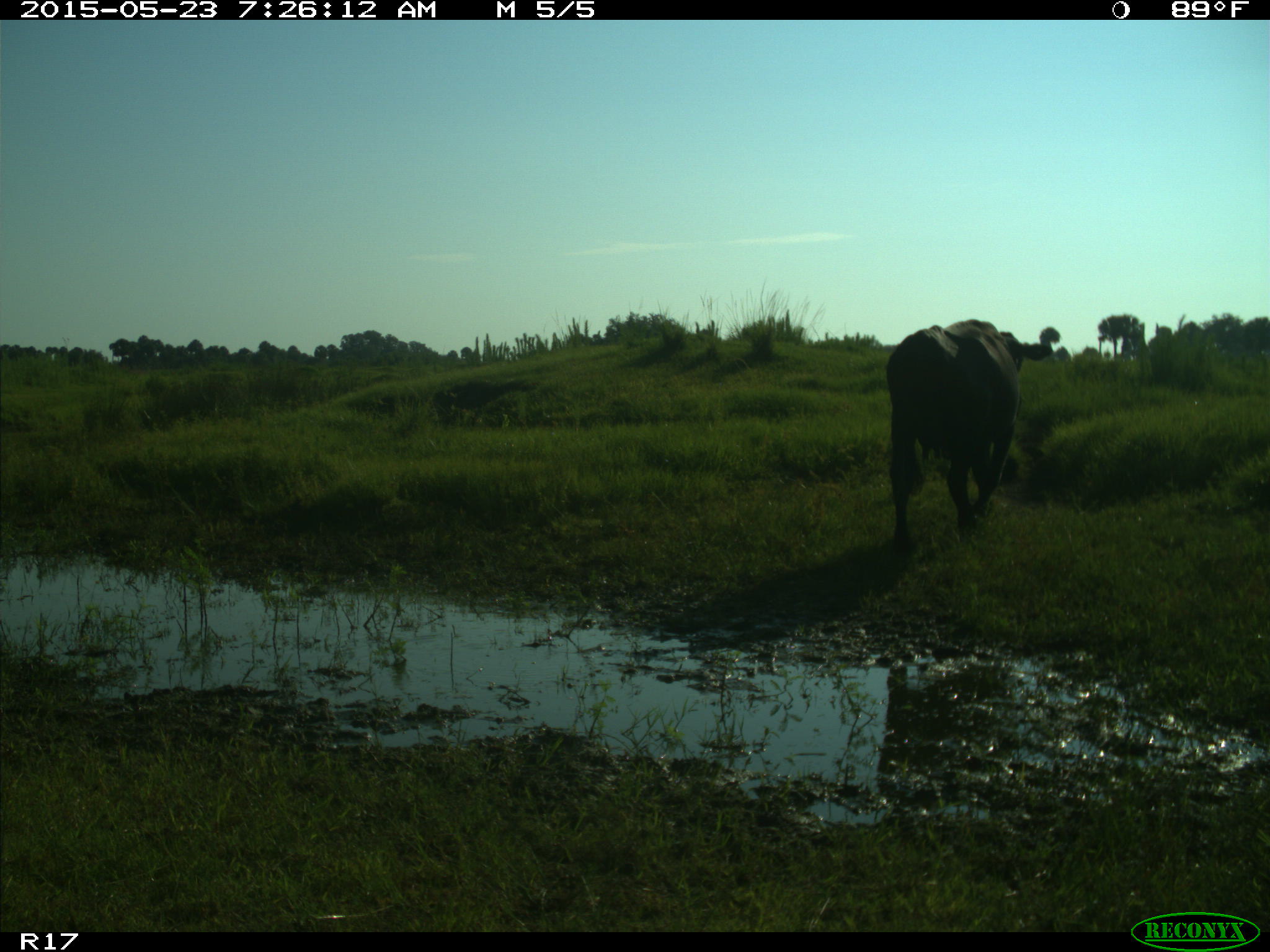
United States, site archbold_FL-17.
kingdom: Animalia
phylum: Chordata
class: Mammalia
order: Artiodactyla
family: Bovidae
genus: Bos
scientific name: Bos taurus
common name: domestic cow